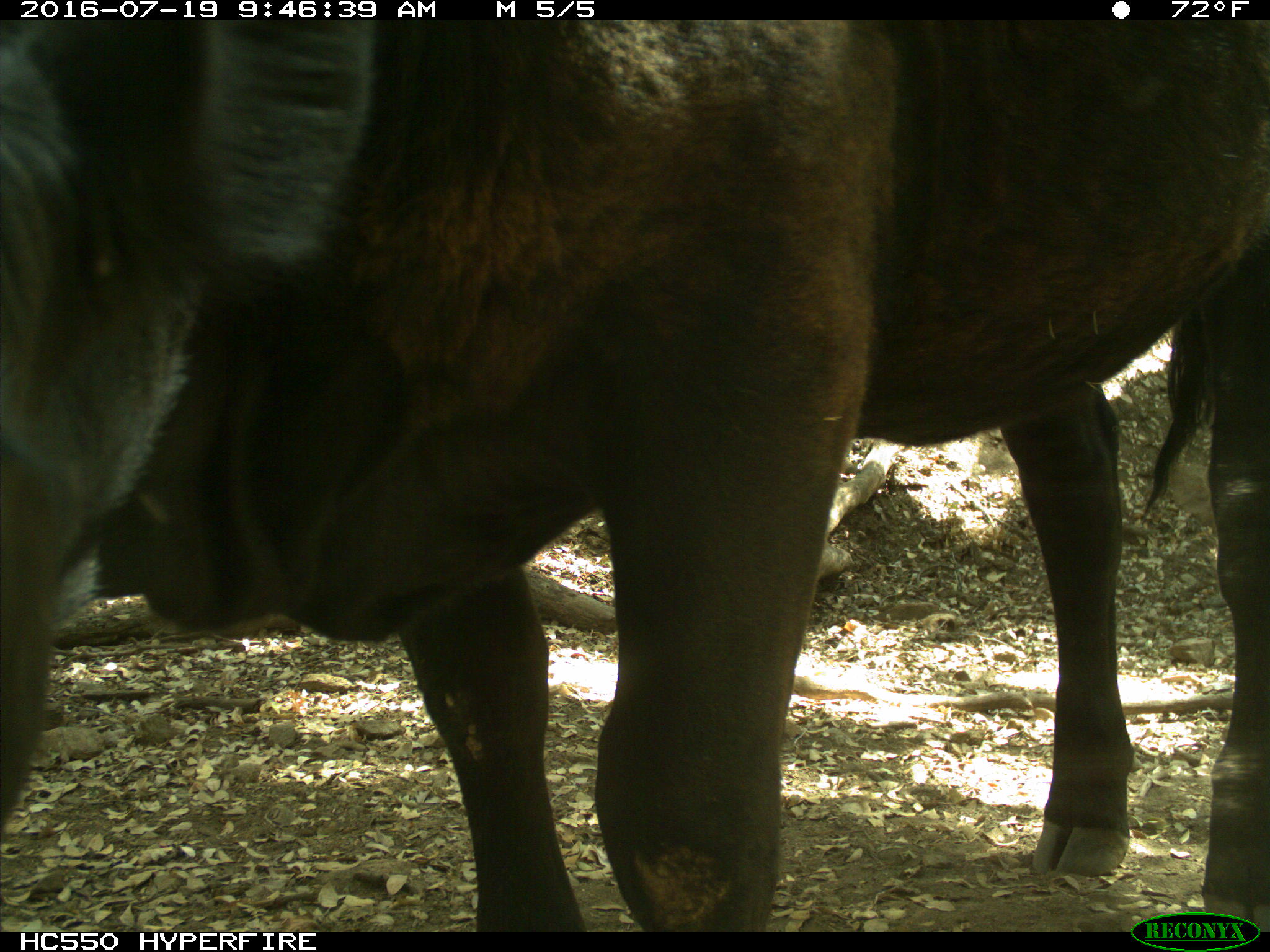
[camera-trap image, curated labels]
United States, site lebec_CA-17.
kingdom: Animalia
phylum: Chordata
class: Mammalia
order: Artiodactyla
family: Bovidae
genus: Bos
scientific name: Bos taurus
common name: domestic cow